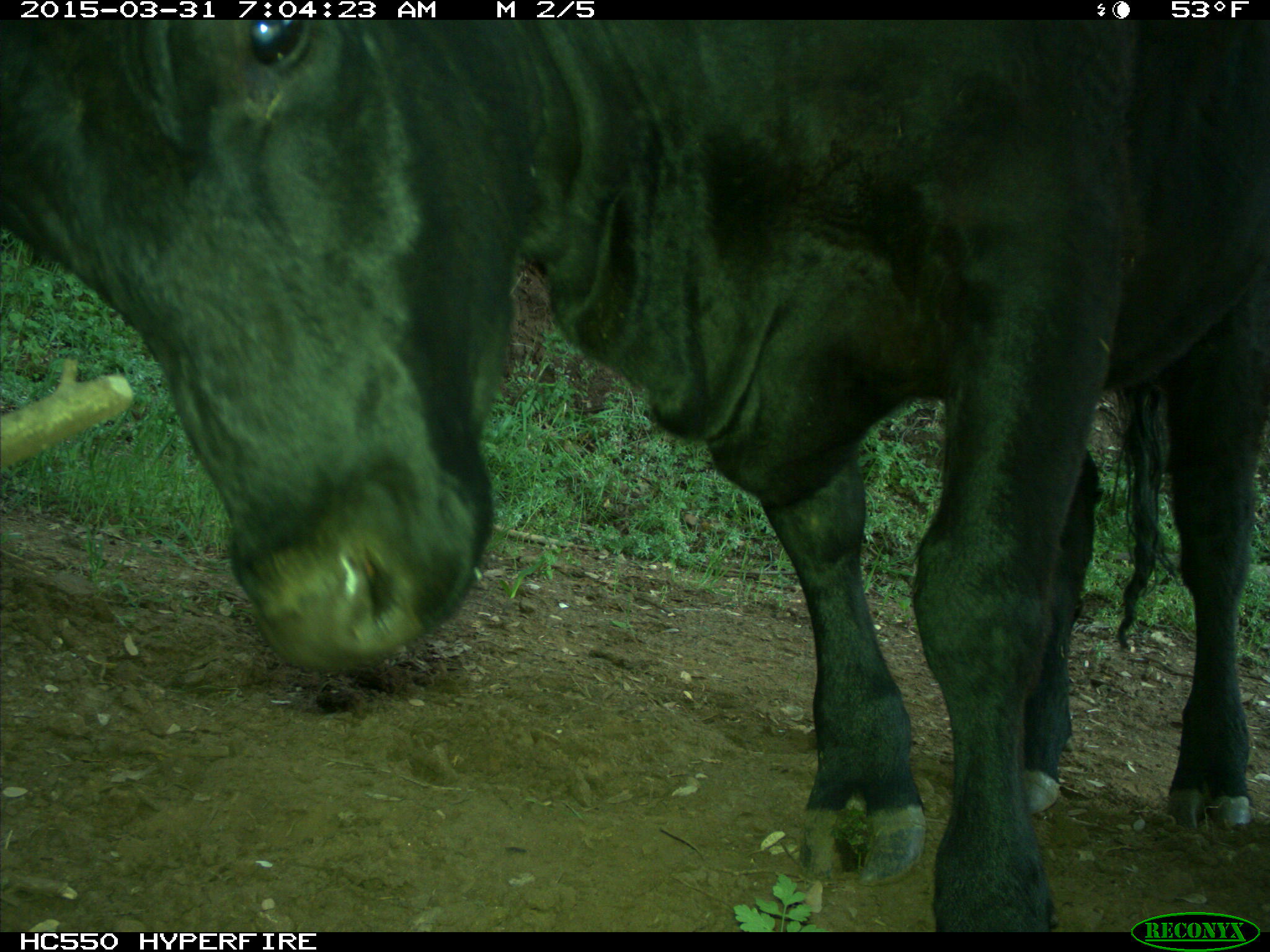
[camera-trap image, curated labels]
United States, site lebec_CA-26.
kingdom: Animalia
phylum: Chordata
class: Mammalia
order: Artiodactyla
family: Bovidae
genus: Bos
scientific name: Bos taurus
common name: domestic cow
Bos taurus (domestic cow).